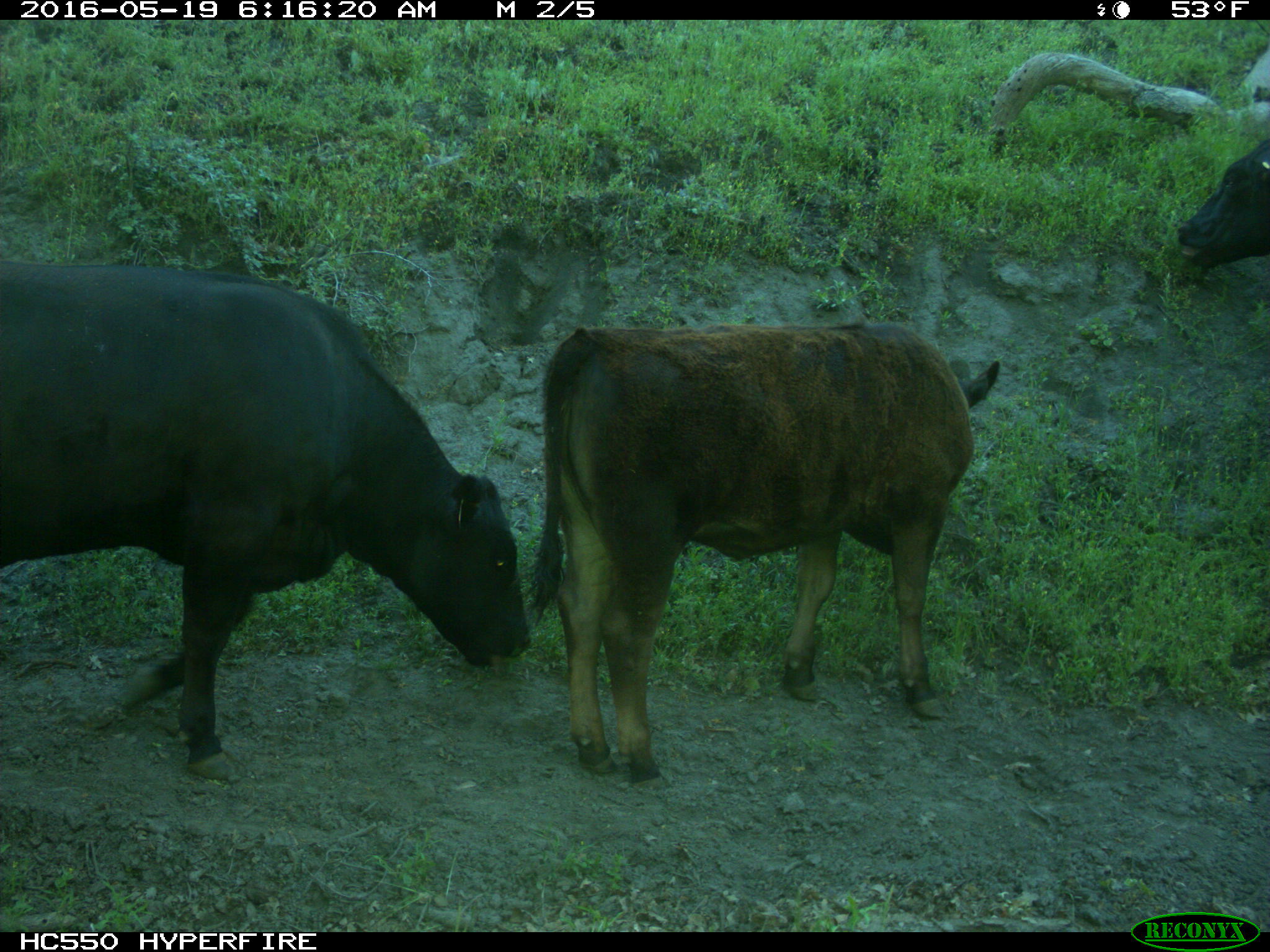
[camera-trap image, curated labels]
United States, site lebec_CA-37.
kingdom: Animalia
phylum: Chordata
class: Mammalia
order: Artiodactyla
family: Bovidae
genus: Bos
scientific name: Bos taurus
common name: domestic cow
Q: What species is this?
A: Bos taurus (domestic cow).